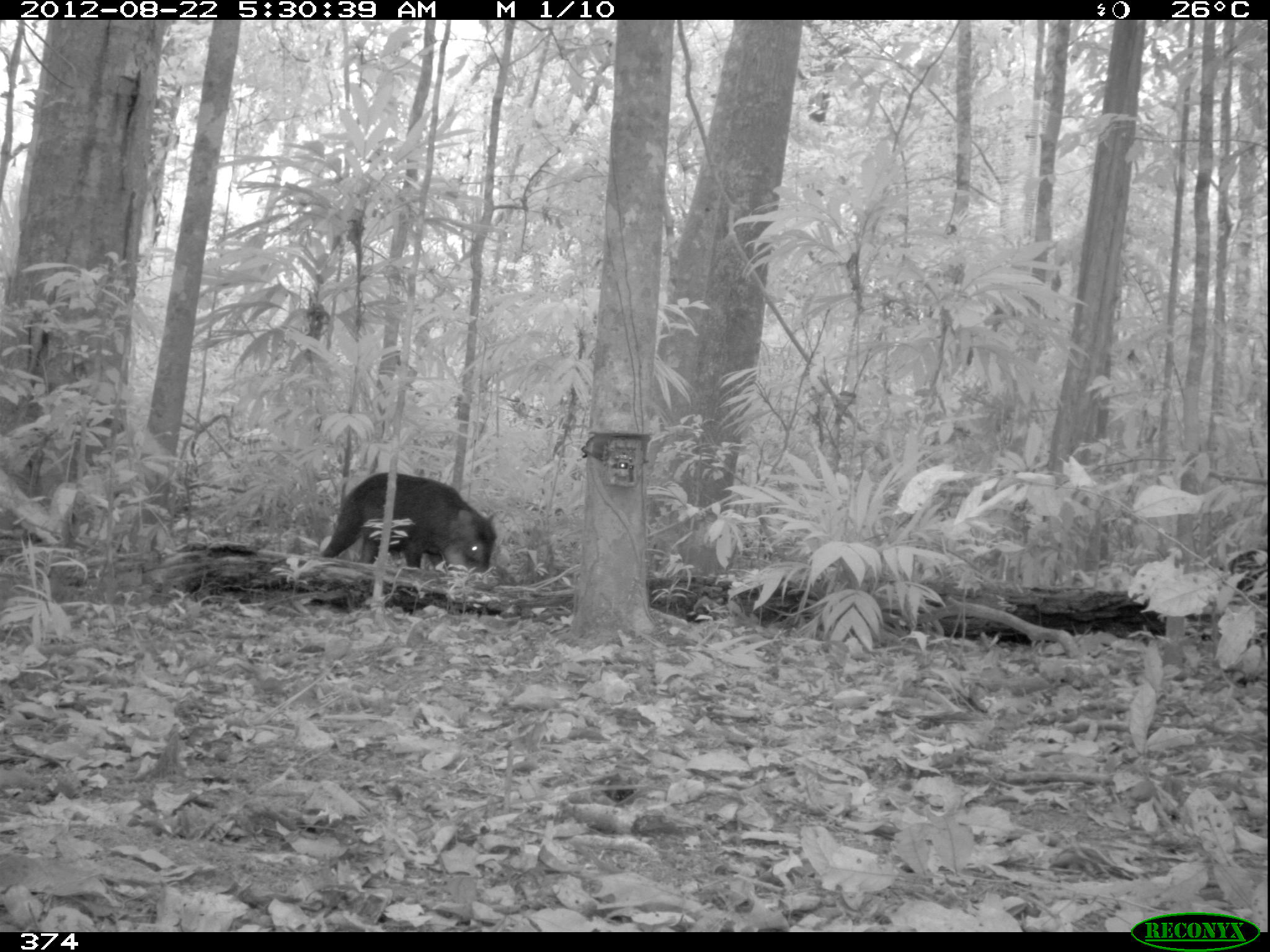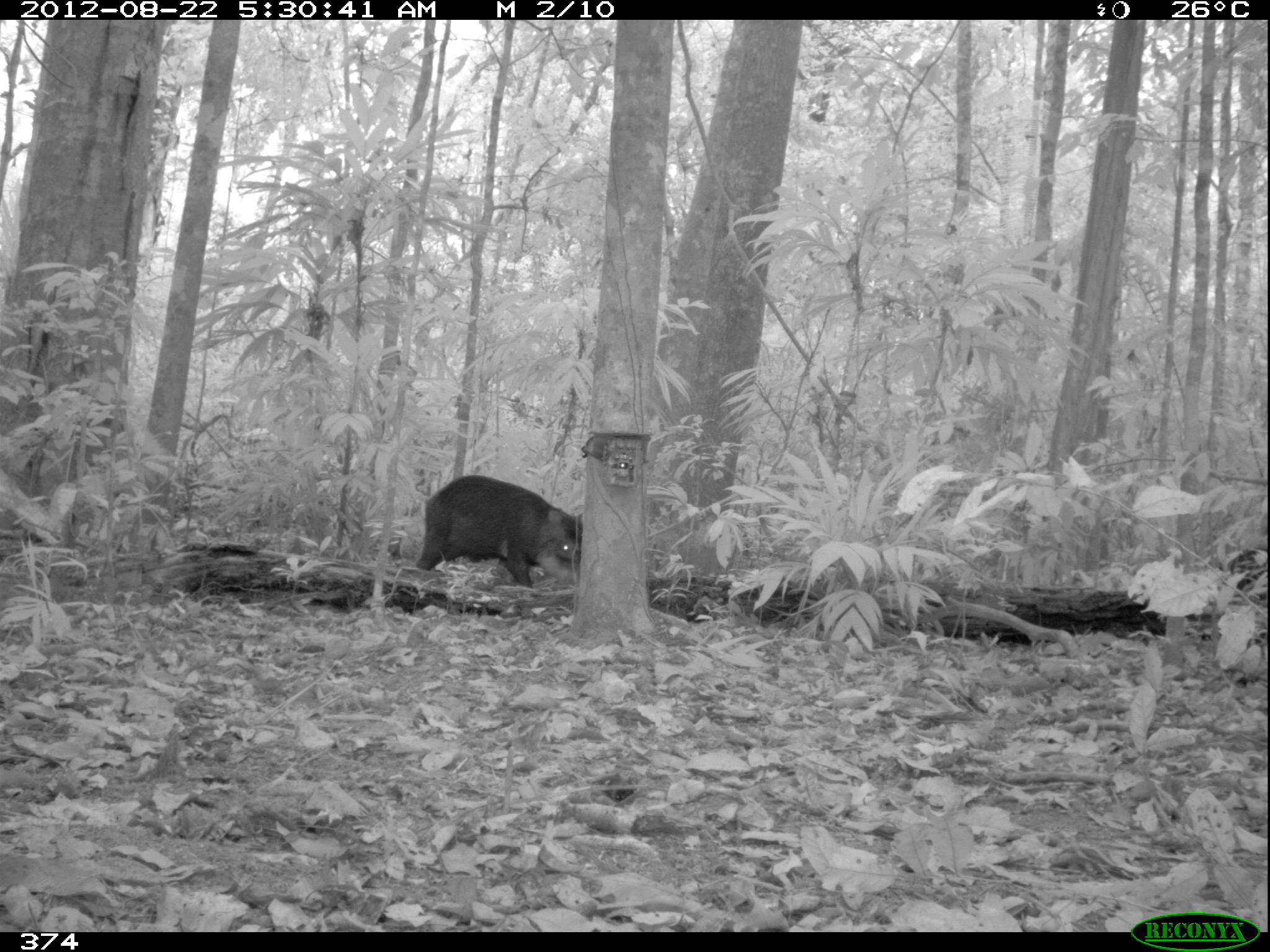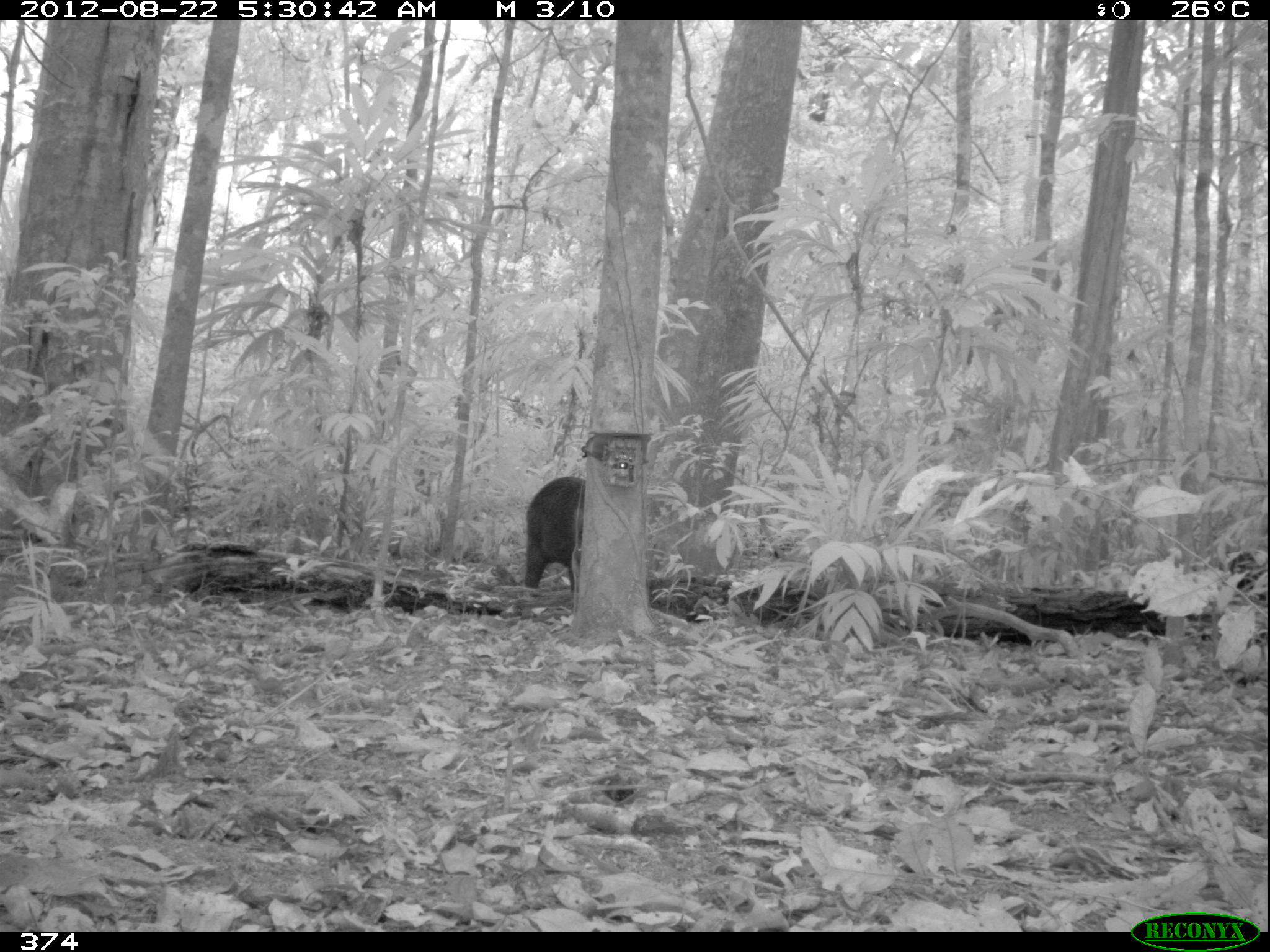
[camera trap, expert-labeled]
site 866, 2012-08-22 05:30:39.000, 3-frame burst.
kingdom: Animalia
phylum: Chordata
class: Mammalia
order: Artiodactyla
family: Tayassuidae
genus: Tayassu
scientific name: Tayassu pecari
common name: white-lipped peccary